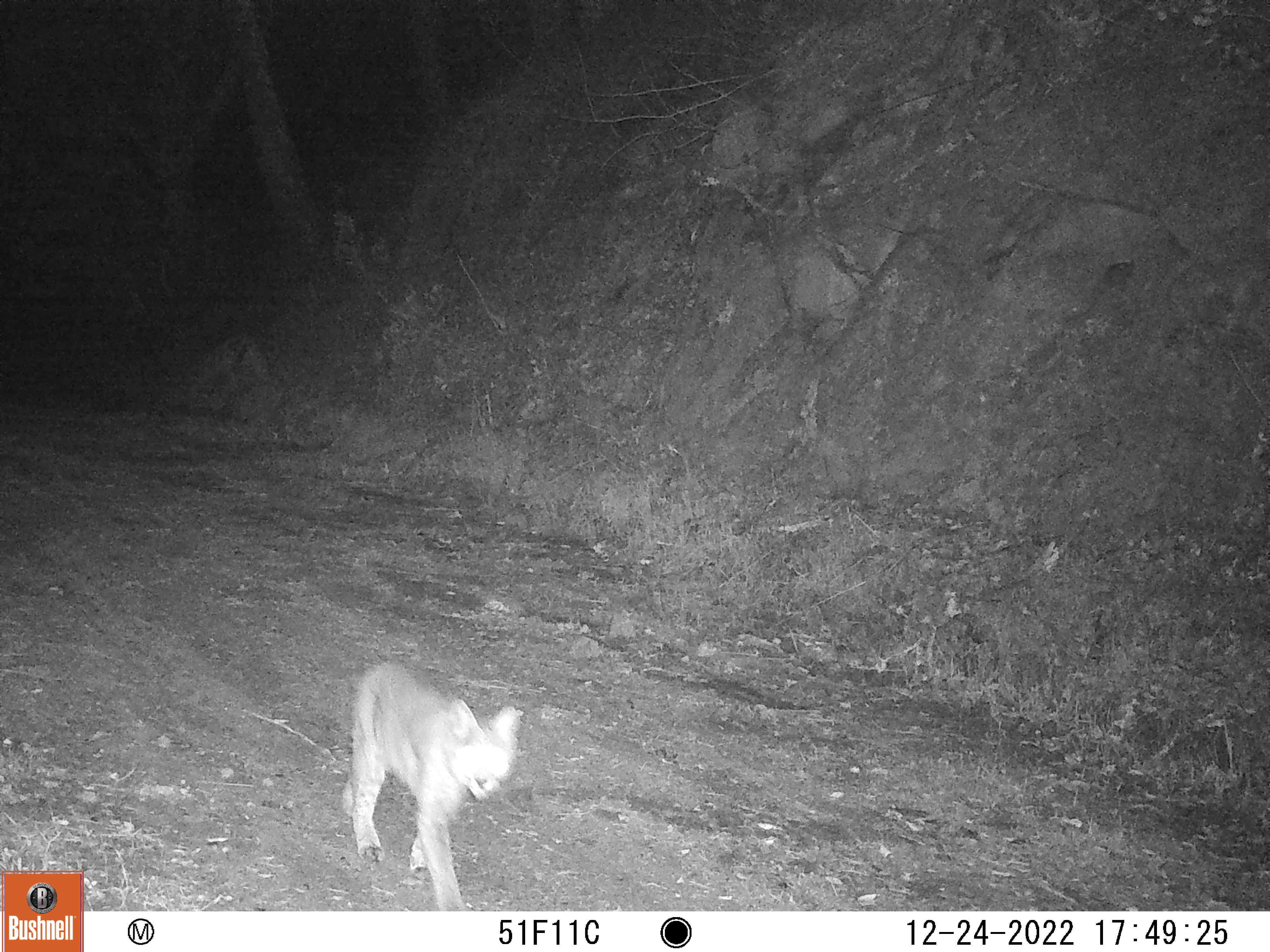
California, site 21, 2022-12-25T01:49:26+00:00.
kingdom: Animalia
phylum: Chordata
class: Mammalia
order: Carnivora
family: Felidae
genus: Lynx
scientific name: Lynx rufus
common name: bobcat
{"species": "bobcat (Lynx rufus)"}